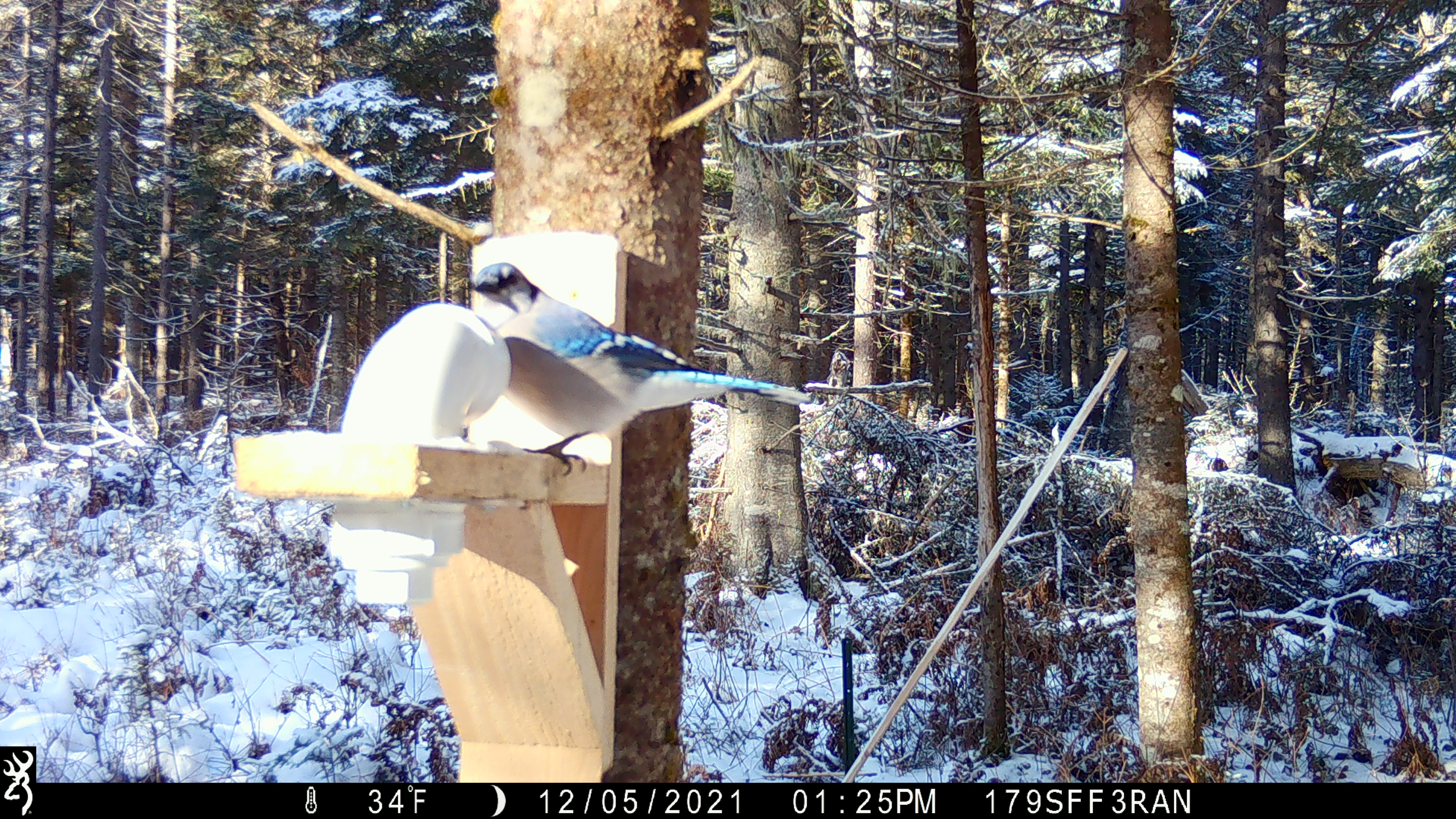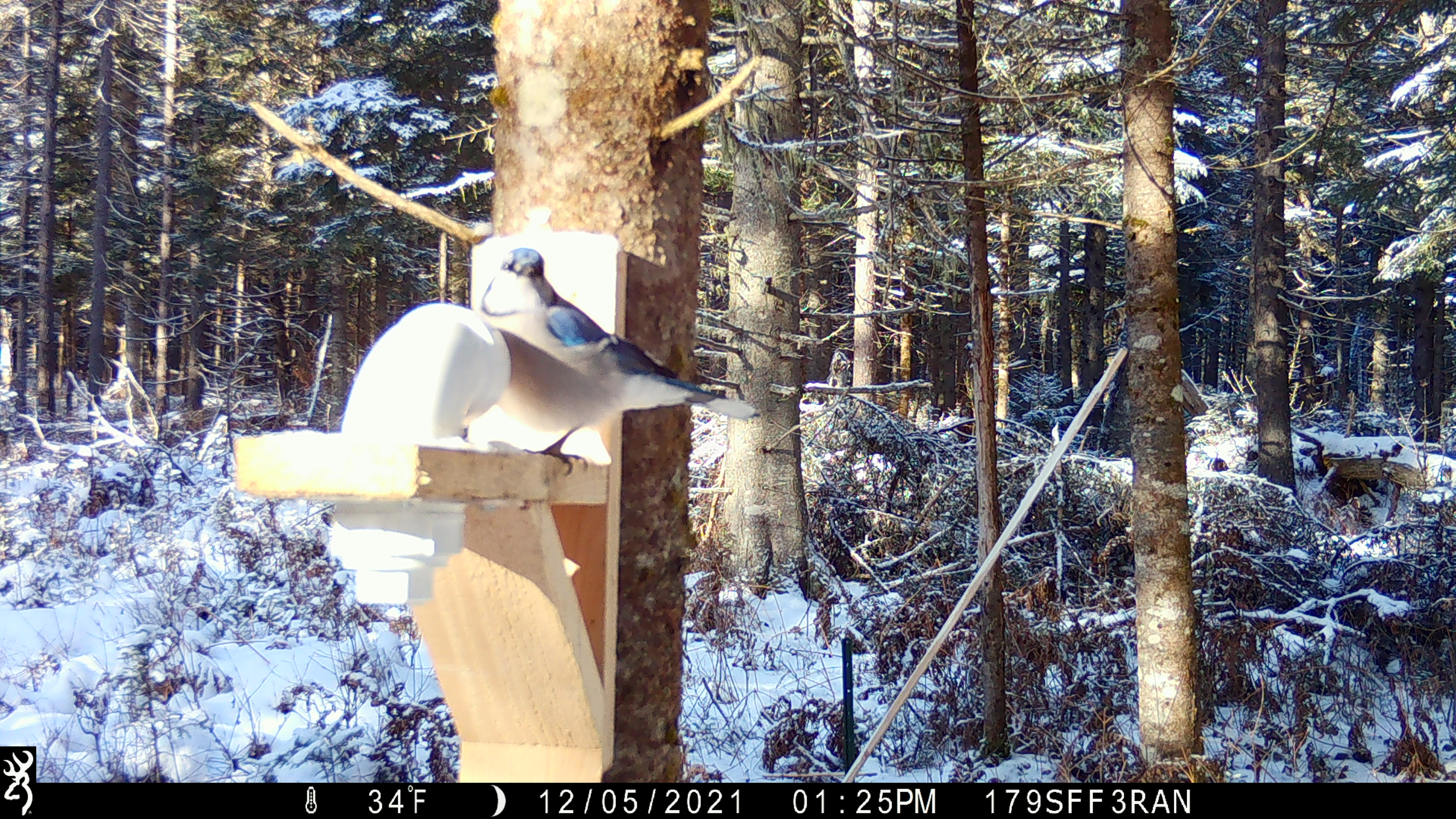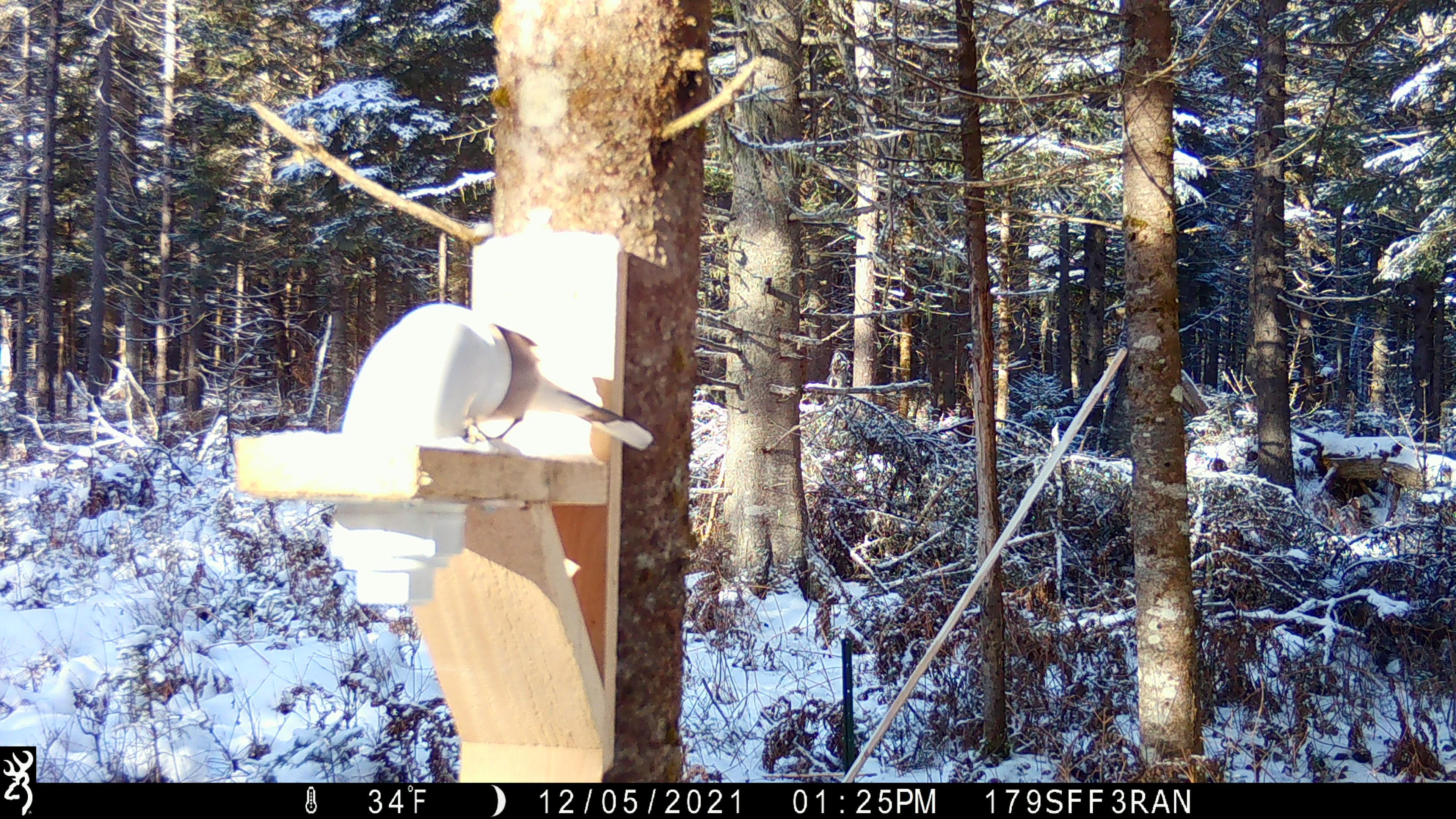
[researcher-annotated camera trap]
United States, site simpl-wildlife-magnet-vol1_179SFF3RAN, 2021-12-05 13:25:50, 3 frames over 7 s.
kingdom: Animalia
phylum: Chordata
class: Aves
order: Passeriformes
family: Corvidae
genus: Cyanocitta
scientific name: Cyanocitta cristata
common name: blue jay